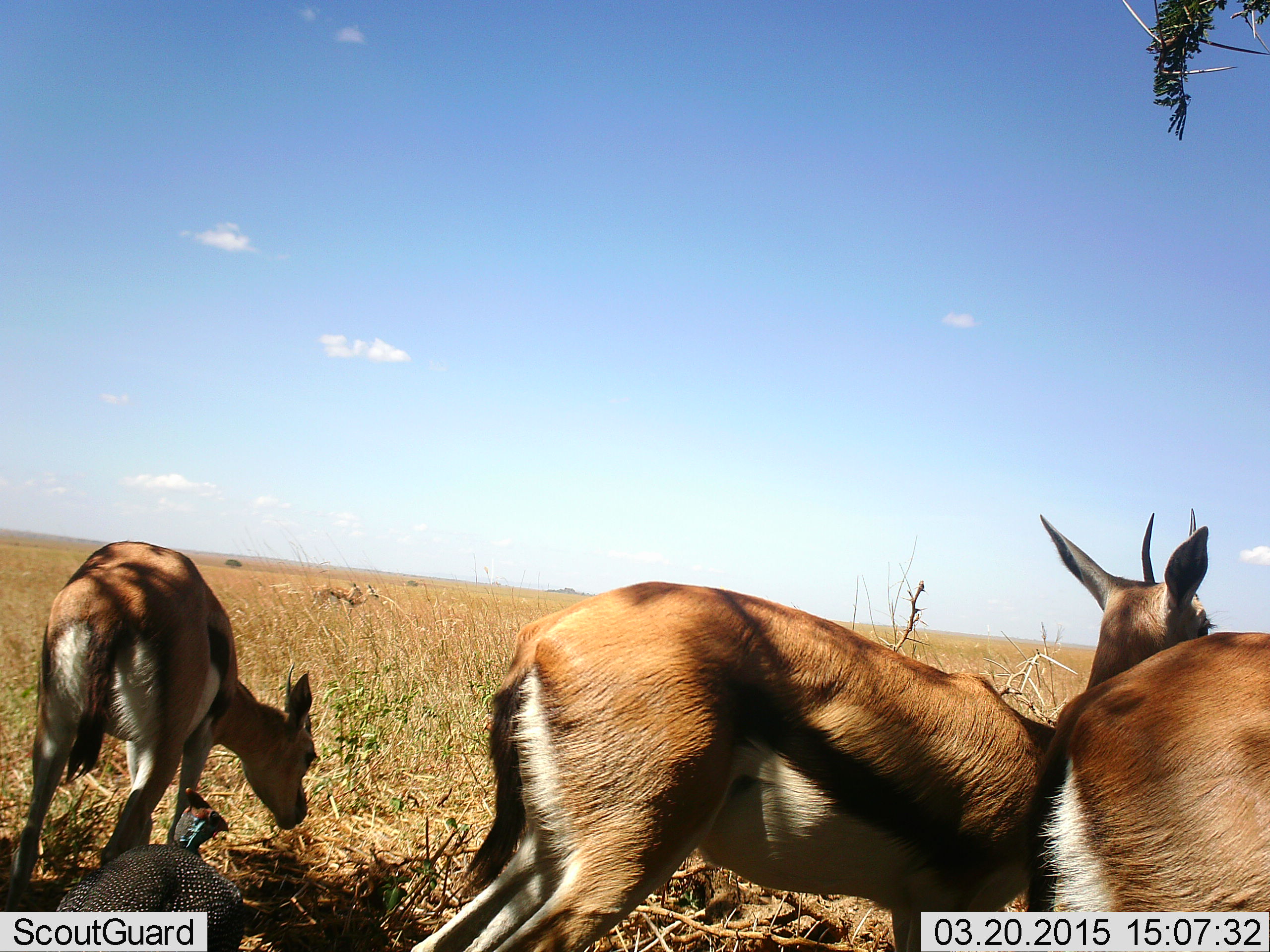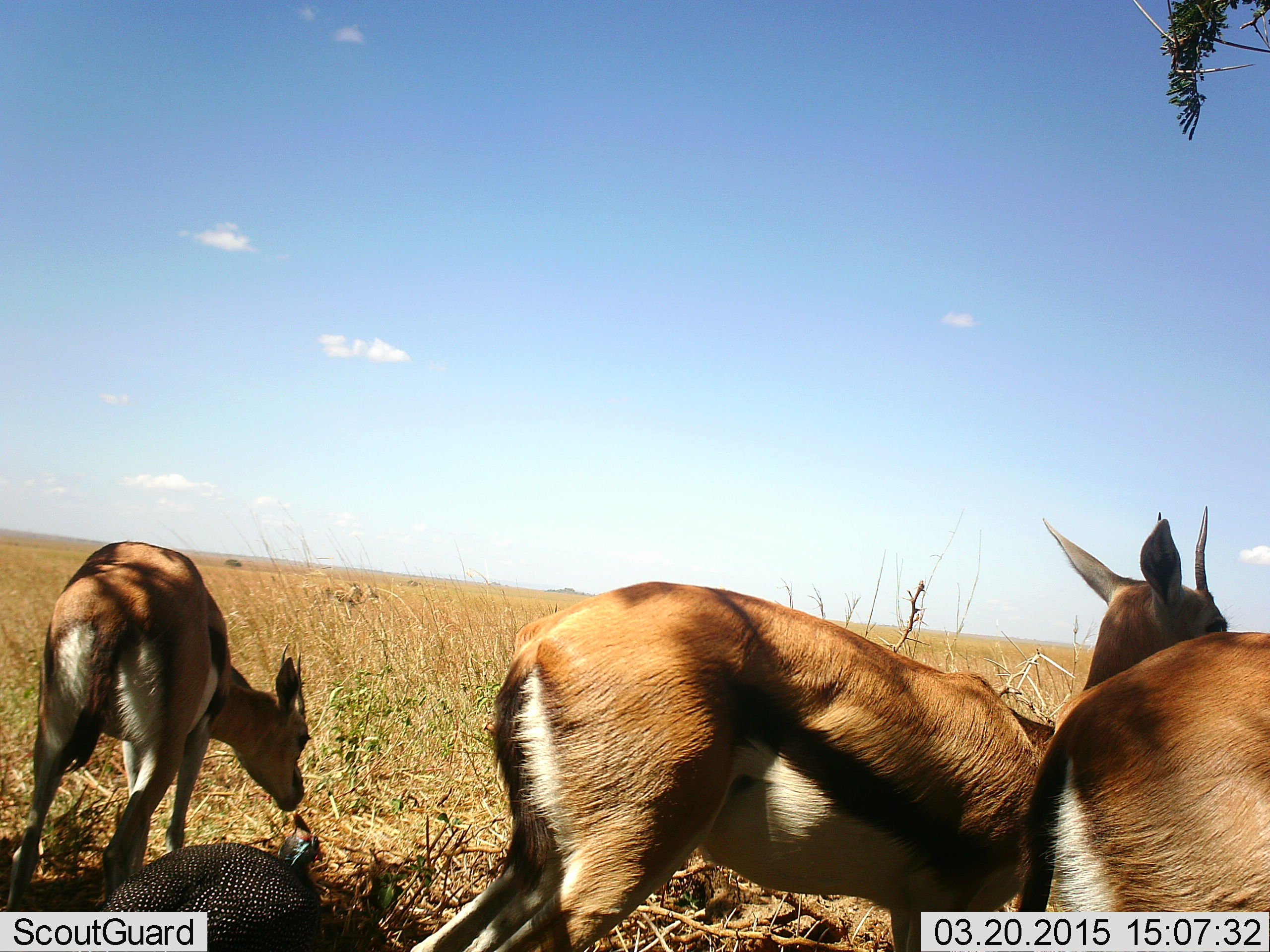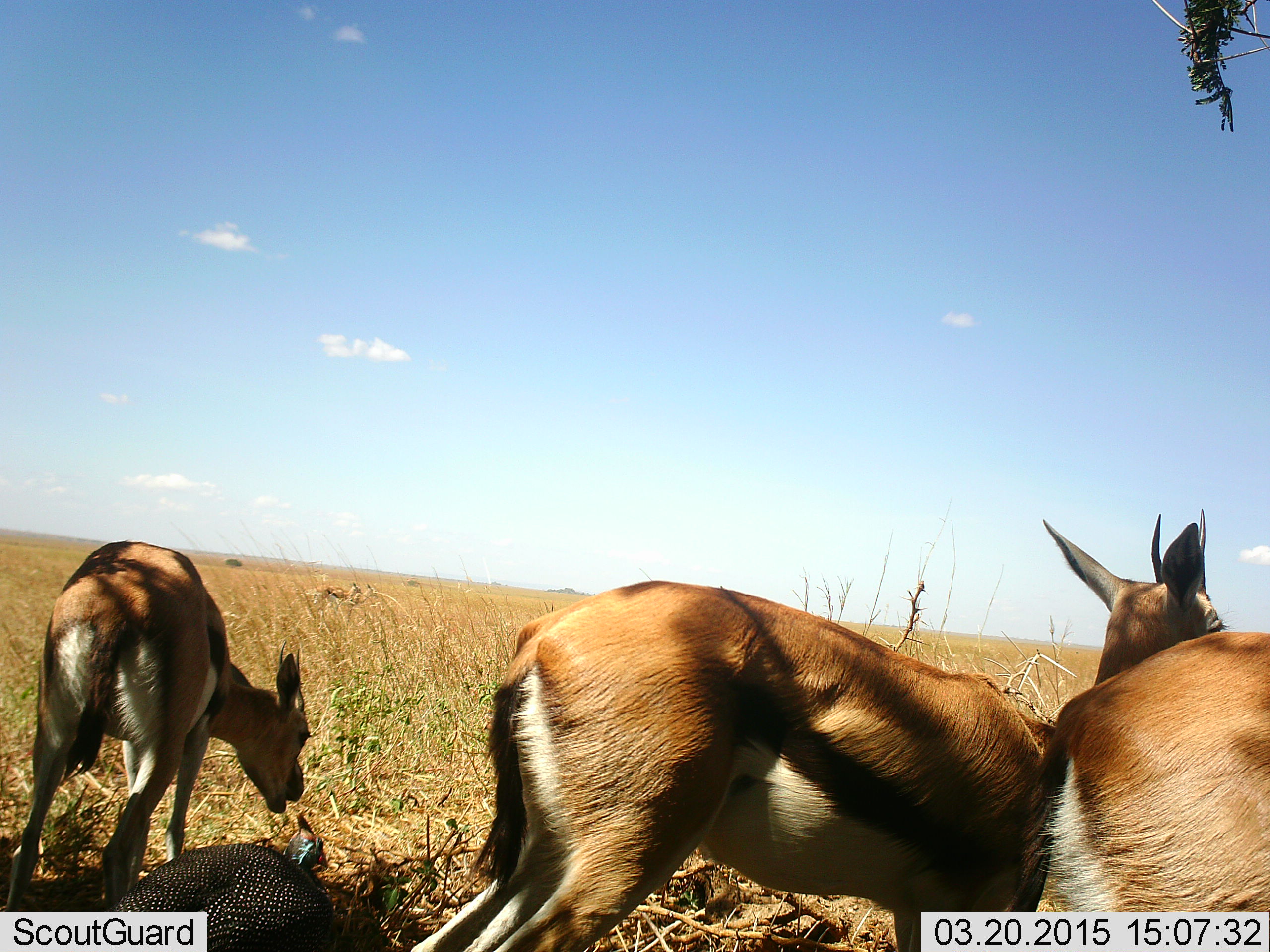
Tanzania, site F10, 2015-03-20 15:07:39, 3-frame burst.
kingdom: Animalia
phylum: Chordata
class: Mammalia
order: Artiodactyla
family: Bovidae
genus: Eudorcas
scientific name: Eudorcas thomsonii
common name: thomson's gazelle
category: gazellethomsons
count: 3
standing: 86%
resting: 14%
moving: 0%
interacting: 7%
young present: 0%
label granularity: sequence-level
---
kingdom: Animalia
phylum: Chordata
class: Aves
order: Galliformes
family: Numididae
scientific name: Numididae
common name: guinea fowl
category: guineafowl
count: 1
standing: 60%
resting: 0%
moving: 30%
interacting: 0%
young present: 0%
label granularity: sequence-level